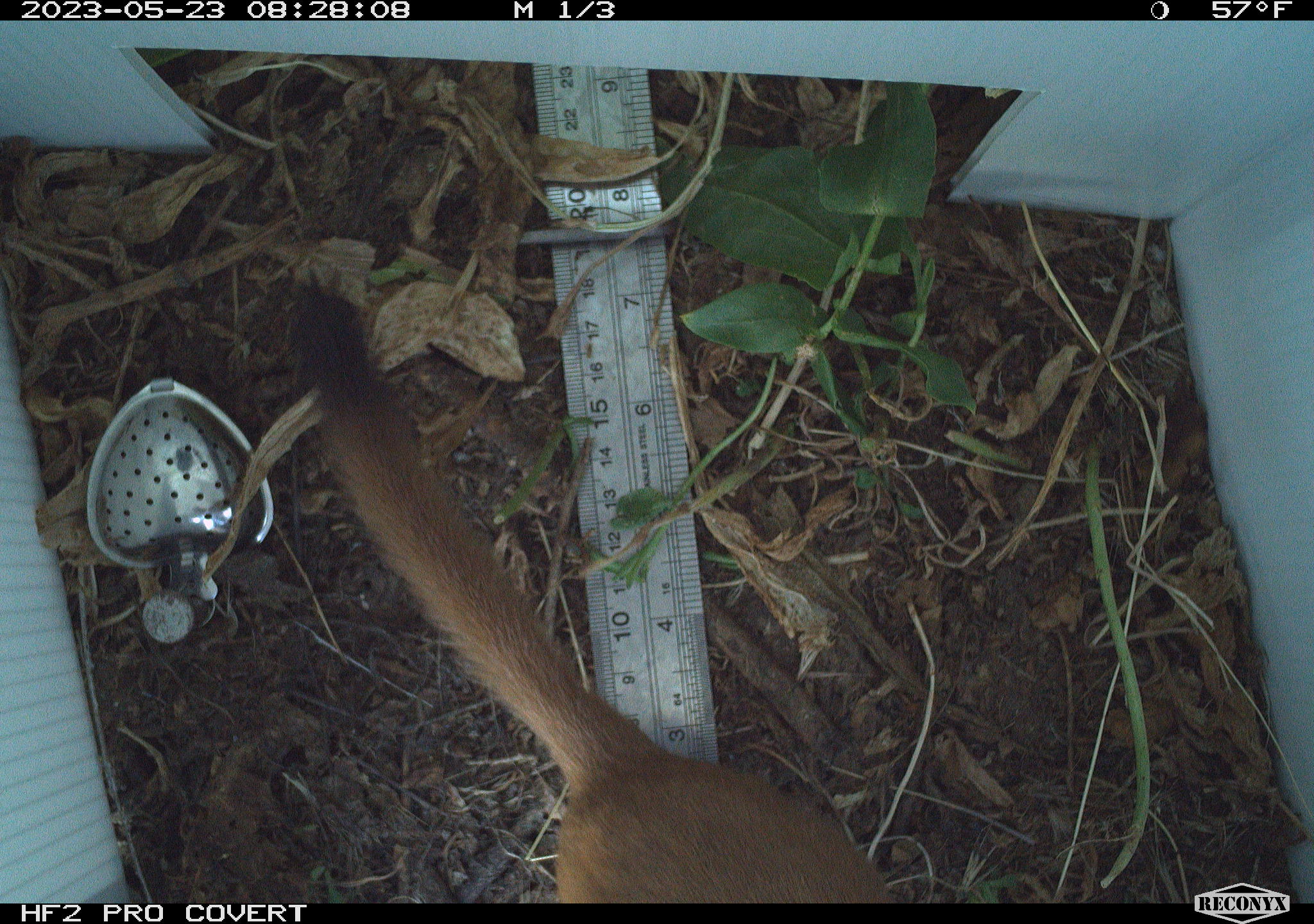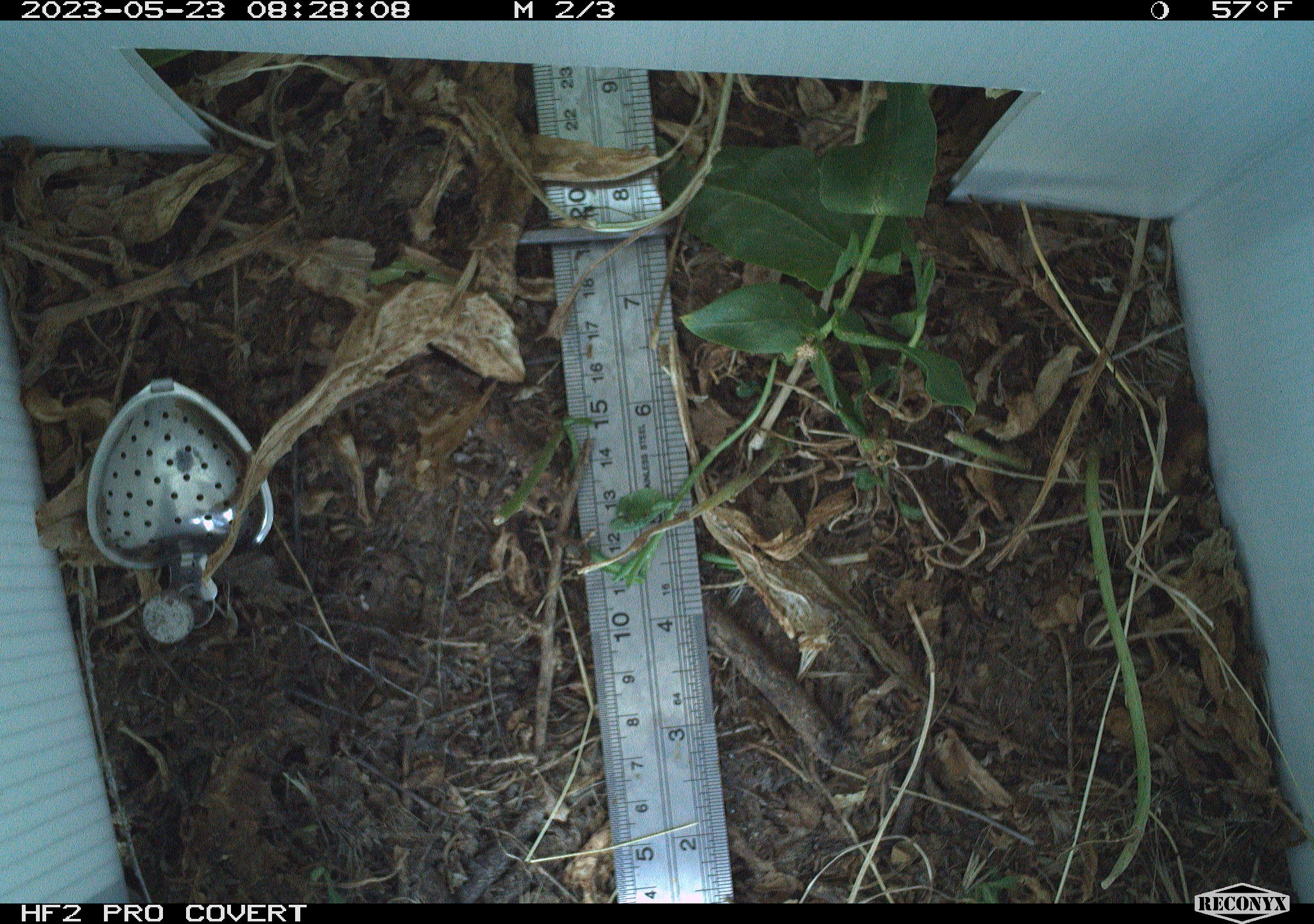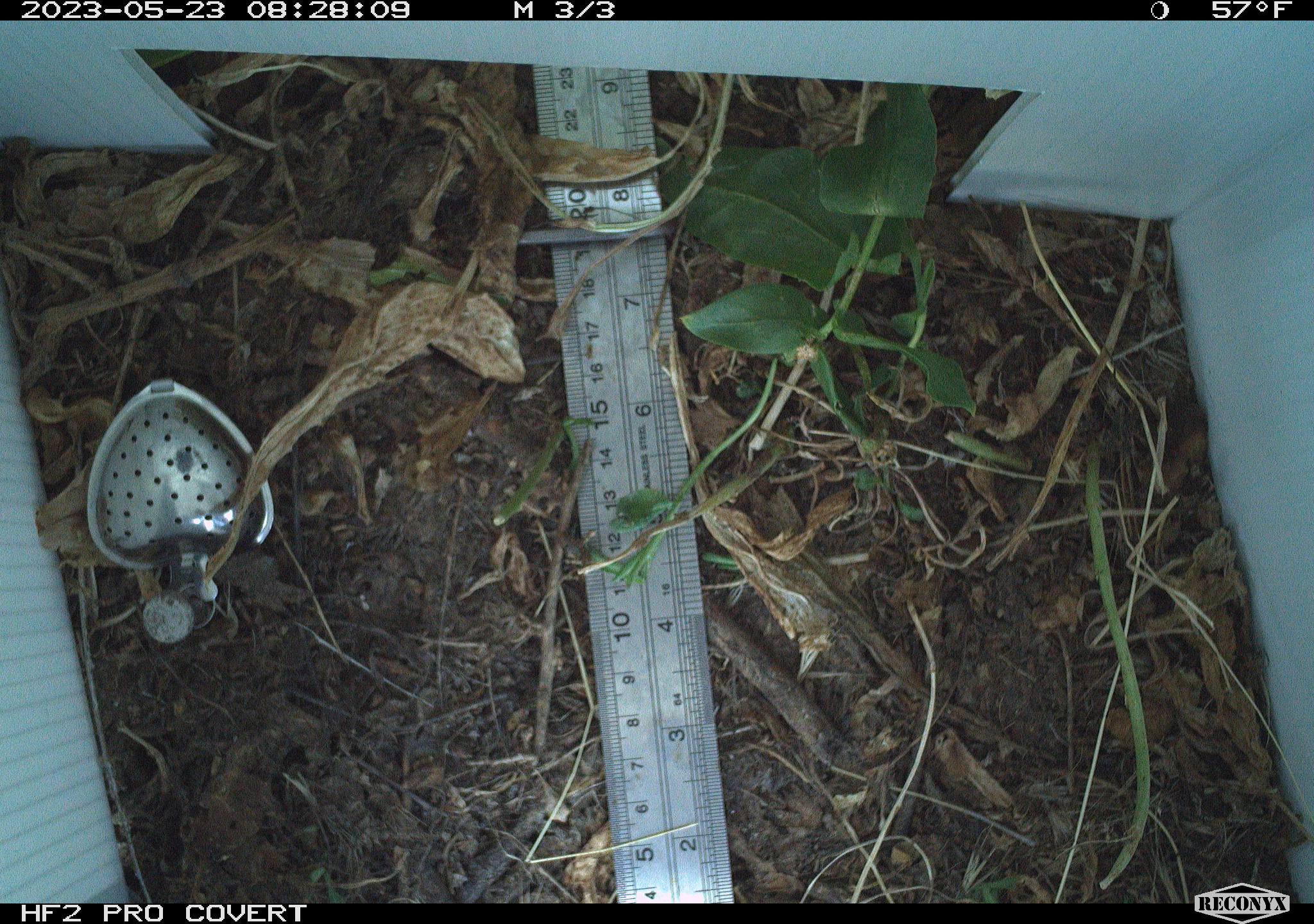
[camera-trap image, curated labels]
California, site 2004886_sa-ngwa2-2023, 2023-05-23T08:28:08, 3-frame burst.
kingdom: Animalia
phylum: Chordata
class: Mammalia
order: Carnivora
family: Mustelidae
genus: Neogale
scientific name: Neogale frenata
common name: long-tailed weasel